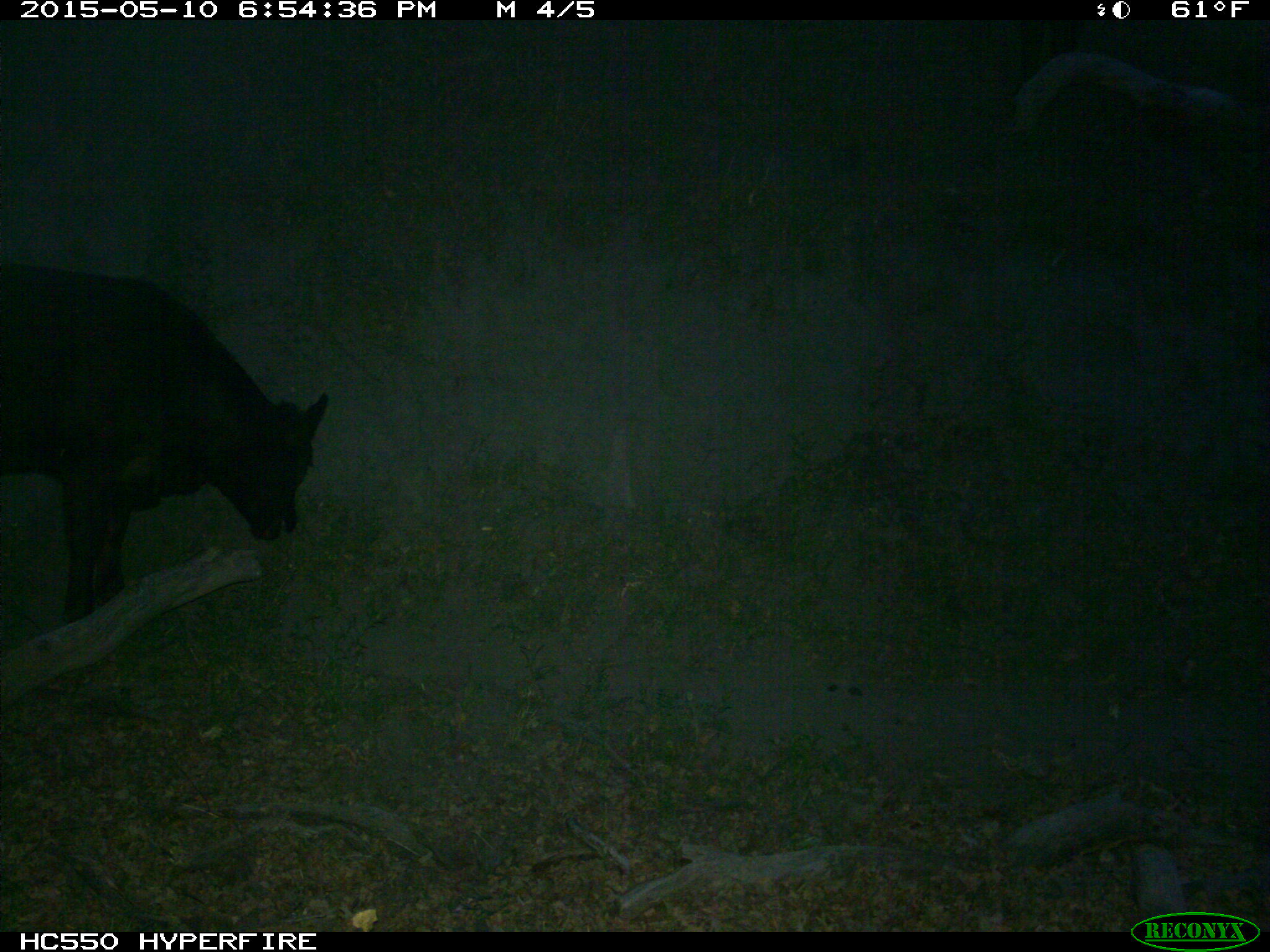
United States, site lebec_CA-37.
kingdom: Animalia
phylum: Chordata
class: Mammalia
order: Artiodactyla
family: Bovidae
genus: Bos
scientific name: Bos taurus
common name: domestic cow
Bos taurus (domestic cow).